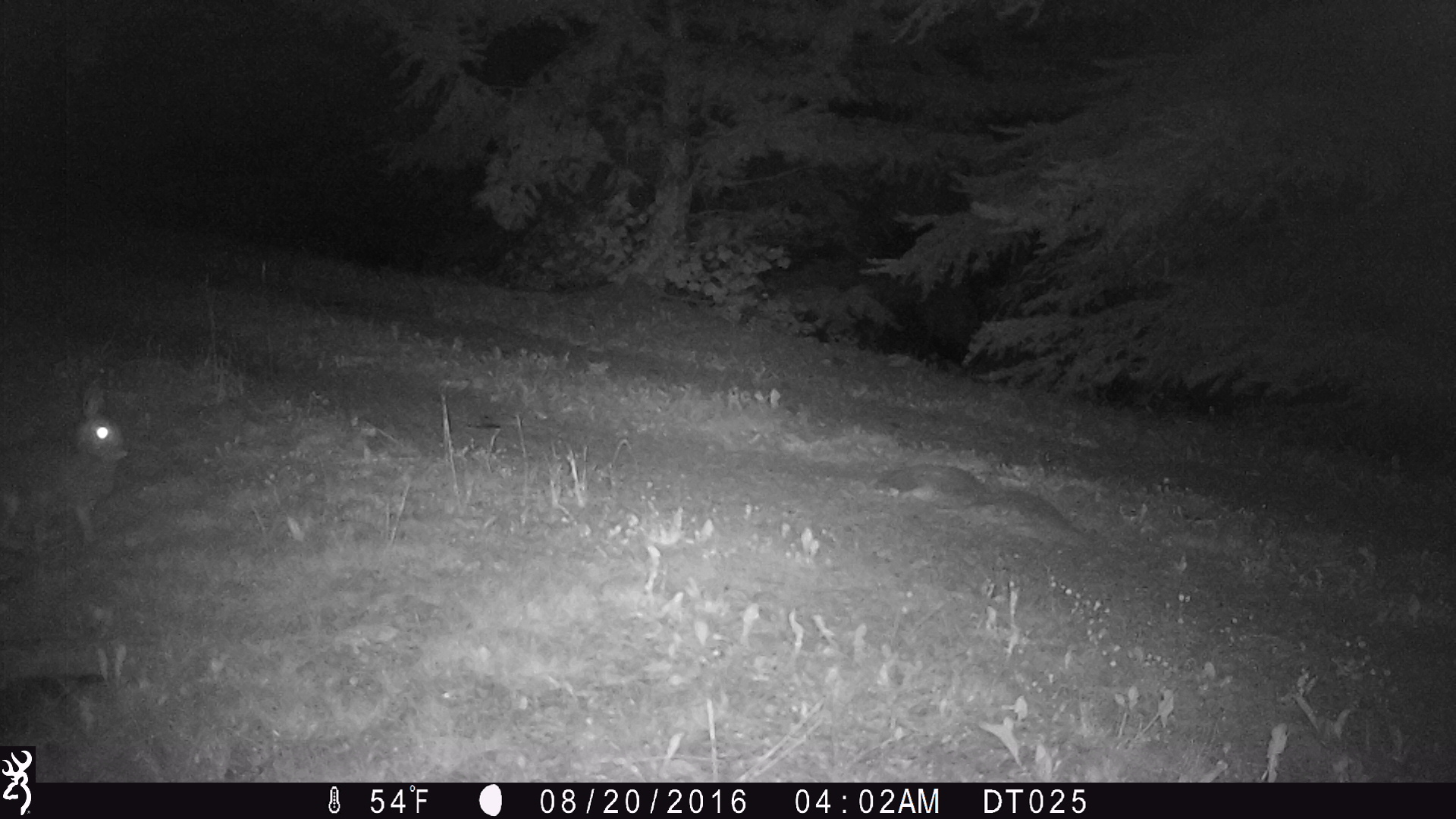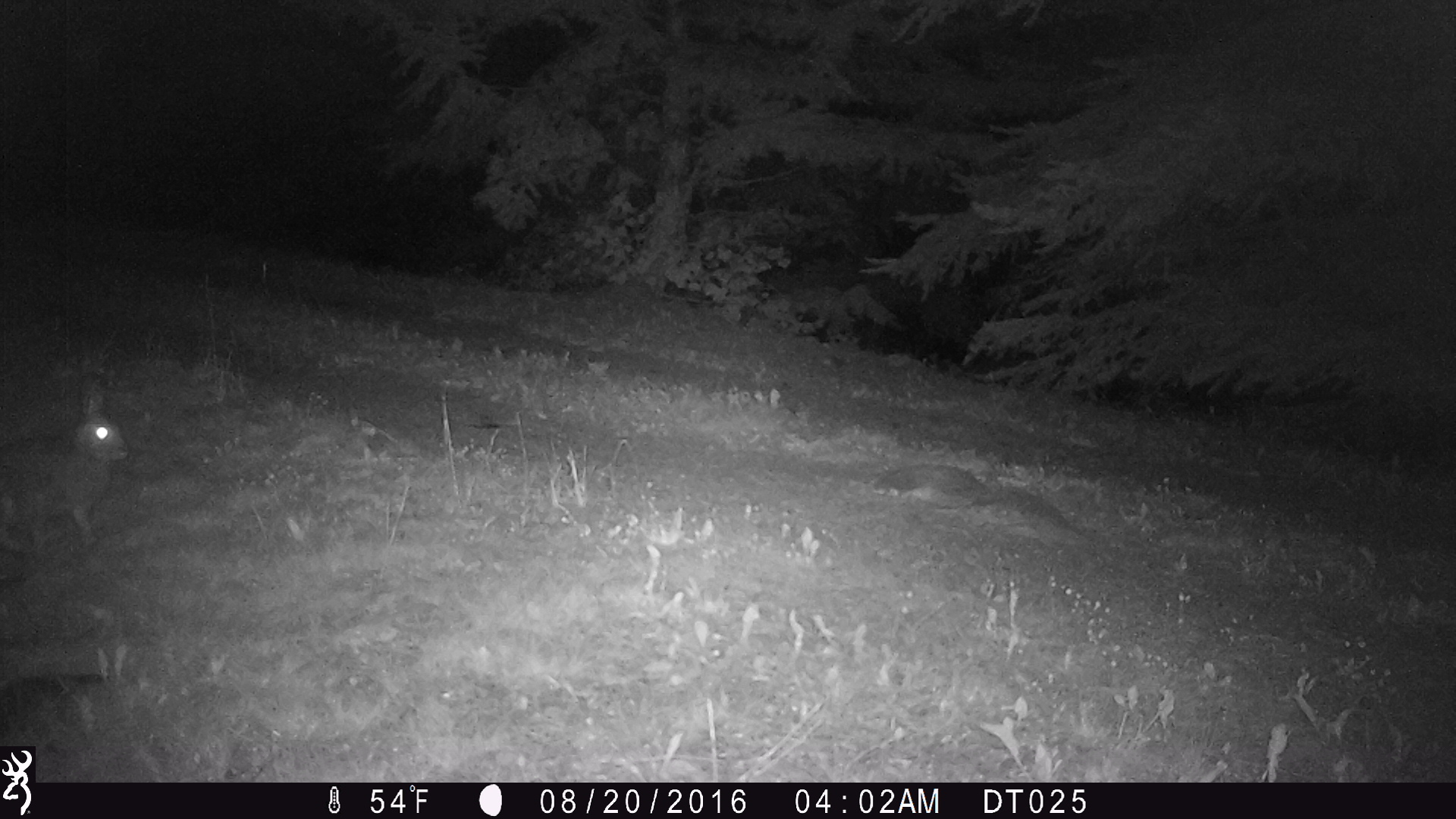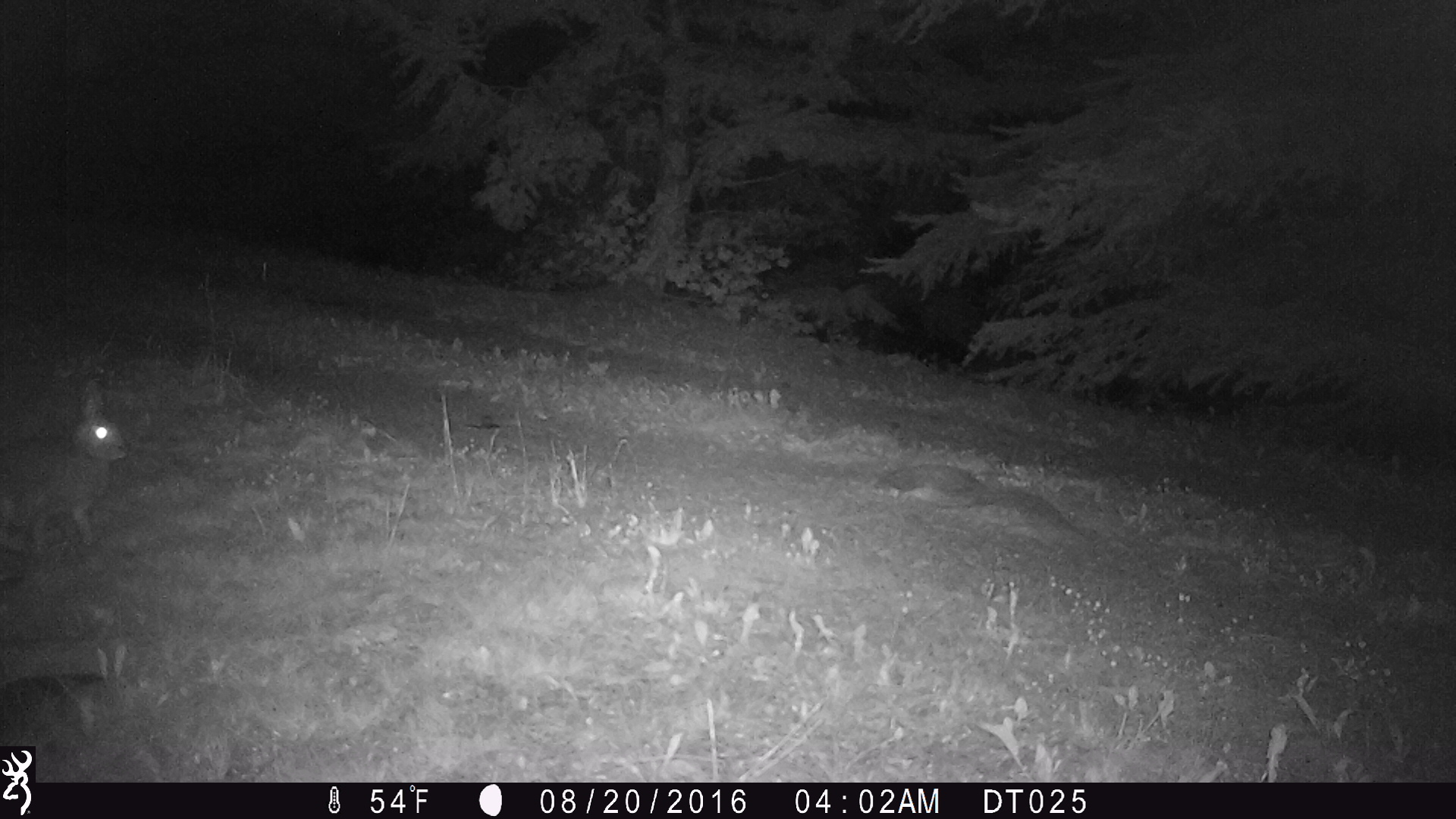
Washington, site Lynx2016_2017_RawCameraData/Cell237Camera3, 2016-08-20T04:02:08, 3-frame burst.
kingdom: Animalia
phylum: Chordata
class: Mammalia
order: Lagomorpha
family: Leporidae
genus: Lepus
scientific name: Lepus americanus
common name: snowshoe hare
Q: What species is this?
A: Lepus americanus (snowshoe hare).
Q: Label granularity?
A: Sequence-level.